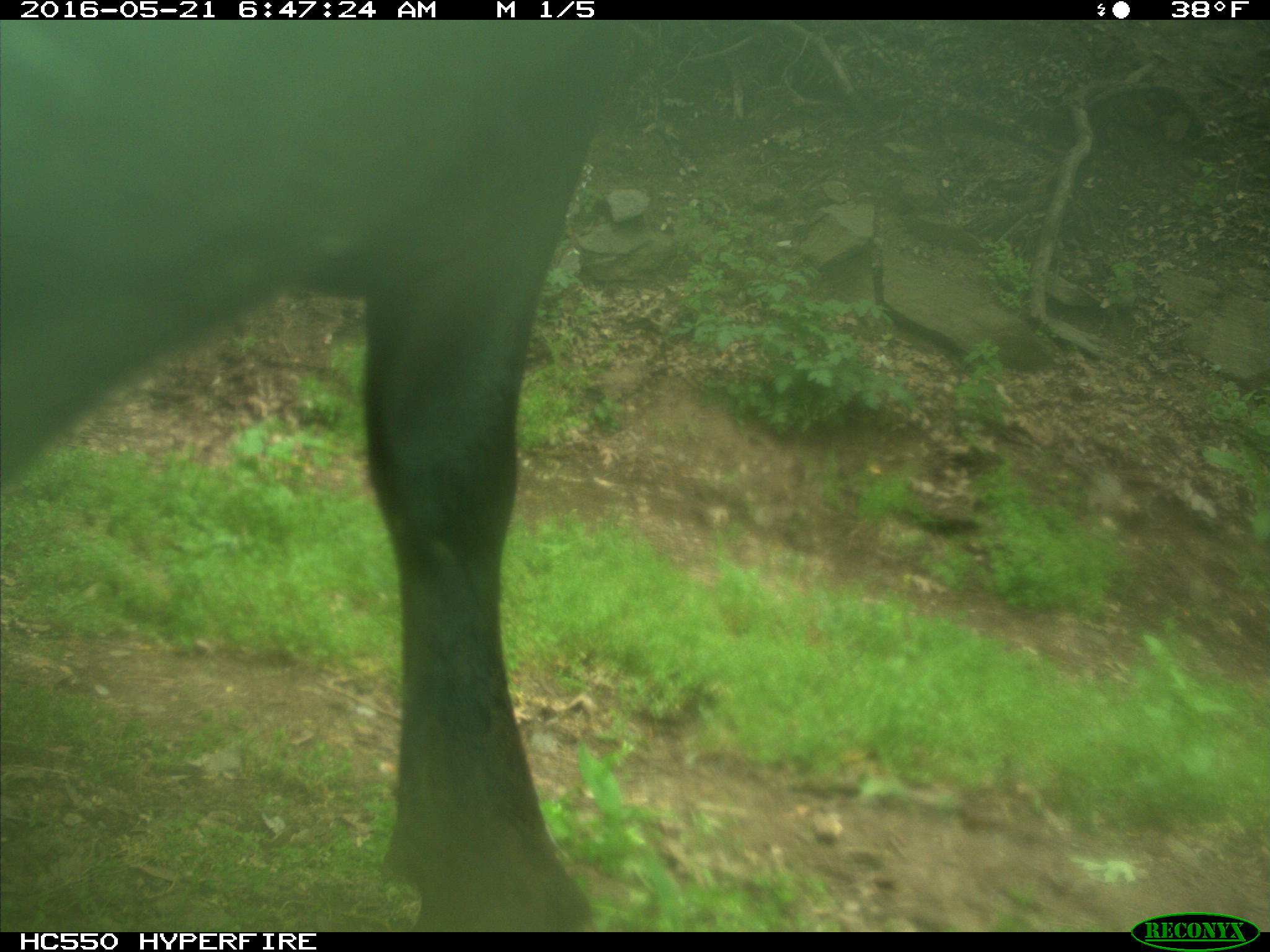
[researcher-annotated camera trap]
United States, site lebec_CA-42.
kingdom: Animalia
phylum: Chordata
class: Mammalia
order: Artiodactyla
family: Bovidae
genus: Bos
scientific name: Bos taurus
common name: domestic cow